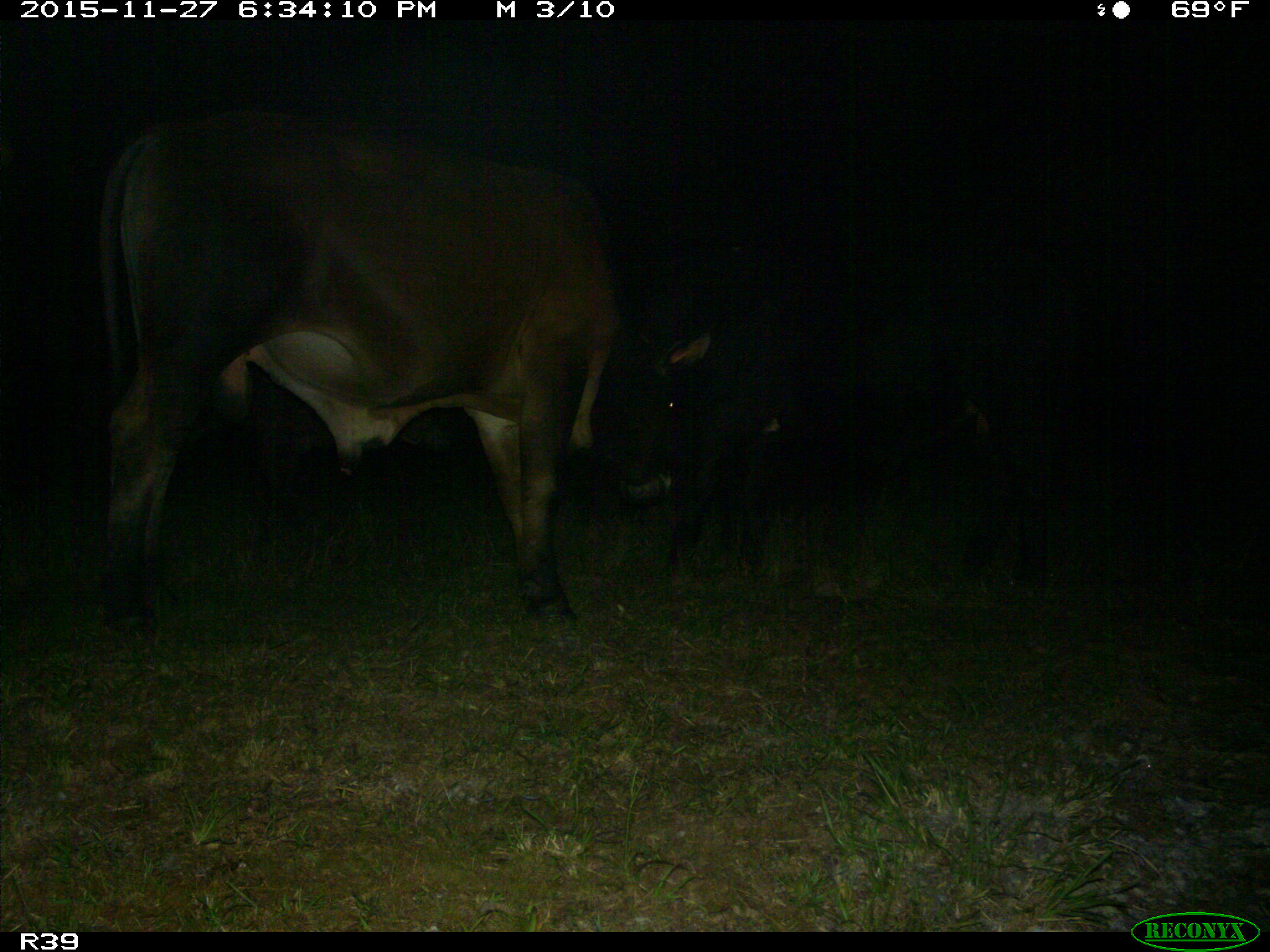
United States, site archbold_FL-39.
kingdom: Animalia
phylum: Chordata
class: Mammalia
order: Artiodactyla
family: Bovidae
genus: Bos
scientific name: Bos taurus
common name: domestic cow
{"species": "Bos taurus (domestic cow)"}